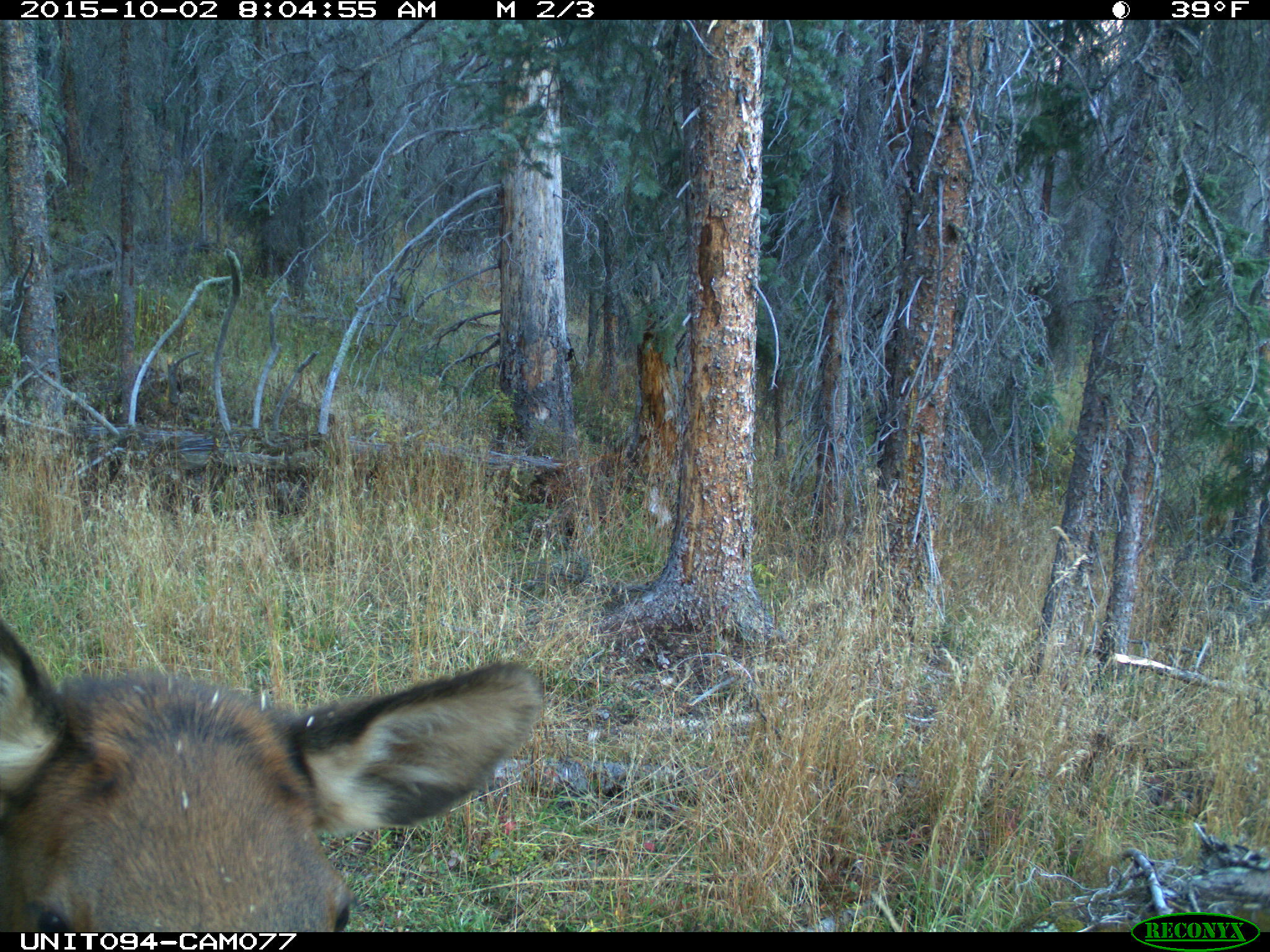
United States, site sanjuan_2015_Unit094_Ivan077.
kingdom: Animalia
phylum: Chordata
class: Mammalia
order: Artiodactyla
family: Cervidae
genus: Cervus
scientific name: Cervus elaphus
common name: red deer